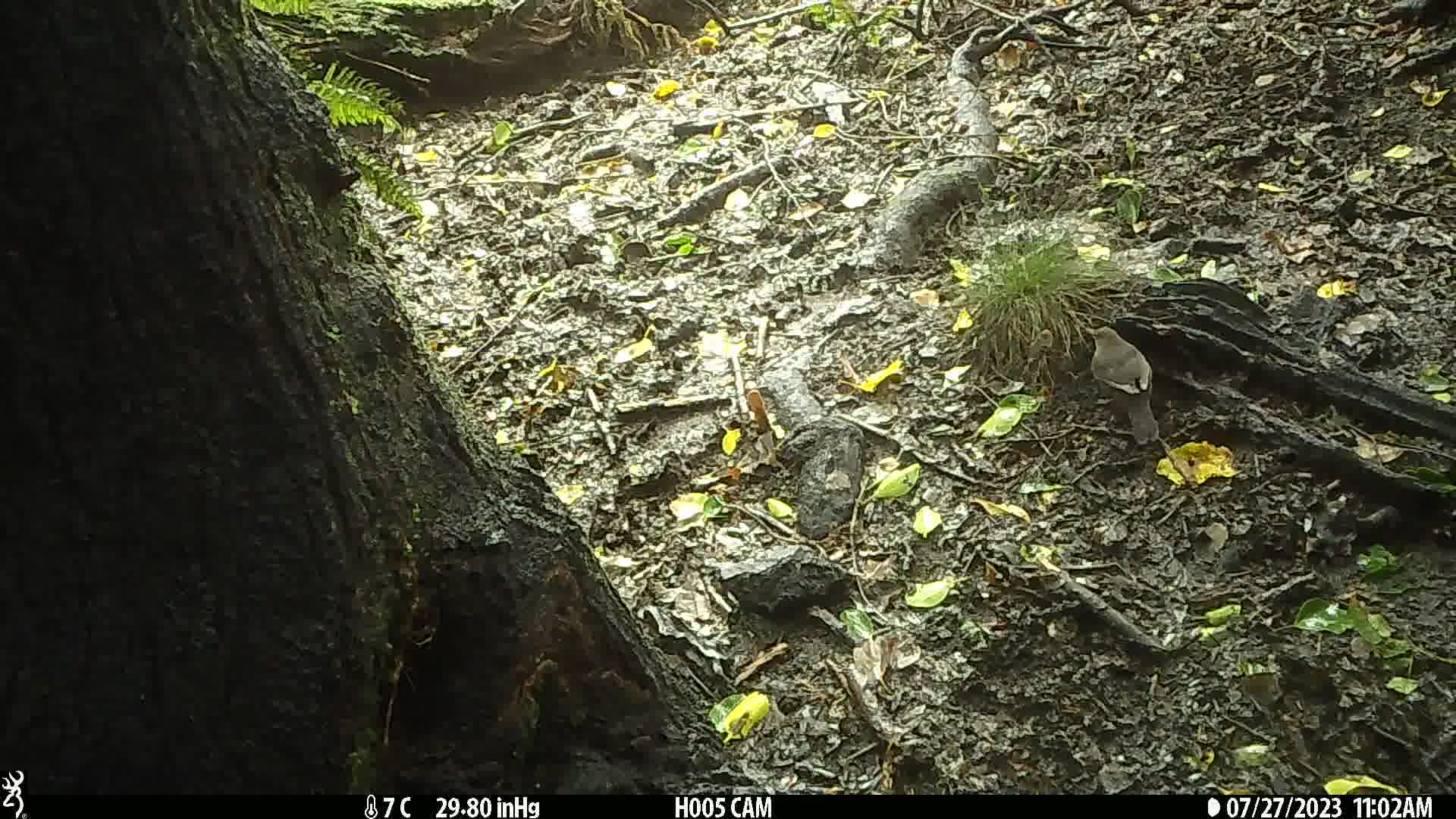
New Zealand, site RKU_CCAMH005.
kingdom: Animalia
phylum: Chordata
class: Aves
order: Passeriformes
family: Turdidae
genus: Turdus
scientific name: Turdus merula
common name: eurasian blackbird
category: blackbird